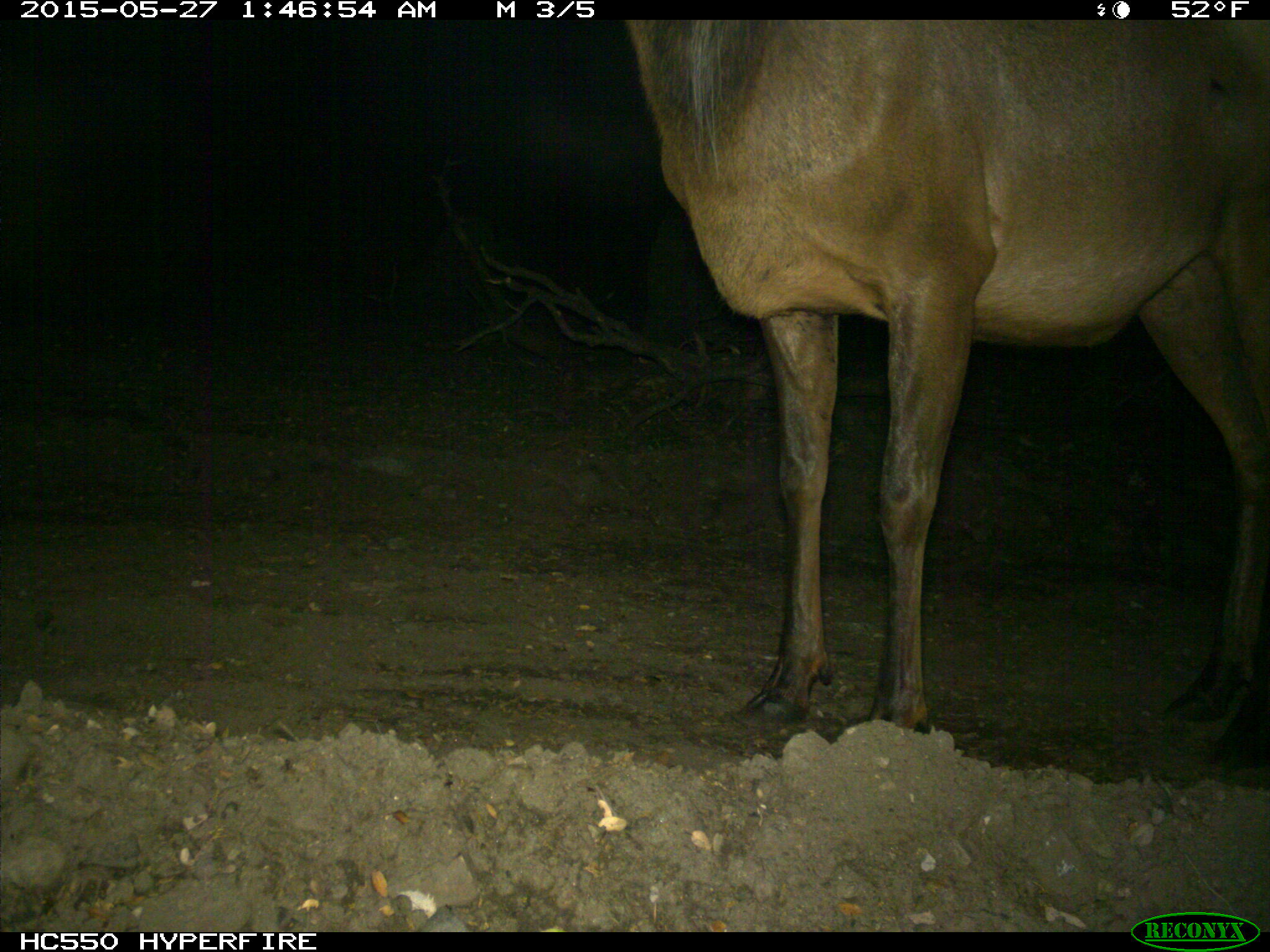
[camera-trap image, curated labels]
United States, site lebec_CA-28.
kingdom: Animalia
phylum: Chordata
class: Mammalia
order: Artiodactyla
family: Cervidae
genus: Cervus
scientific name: Cervus canadensis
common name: elk